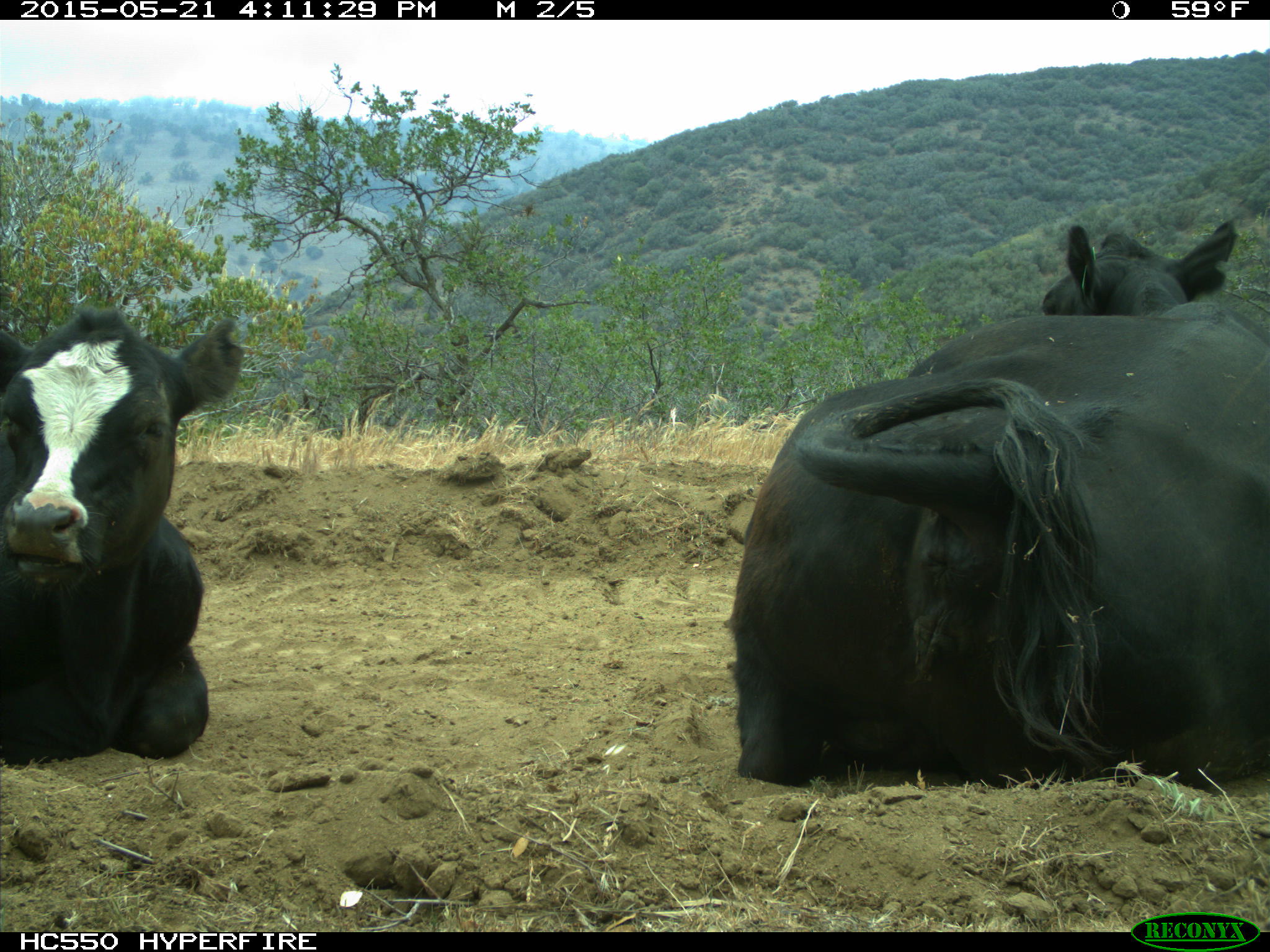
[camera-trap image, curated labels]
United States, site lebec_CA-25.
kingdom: Animalia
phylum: Chordata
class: Mammalia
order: Artiodactyla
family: Bovidae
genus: Bos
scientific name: Bos taurus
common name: domestic cow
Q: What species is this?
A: Bos taurus (domestic cow).